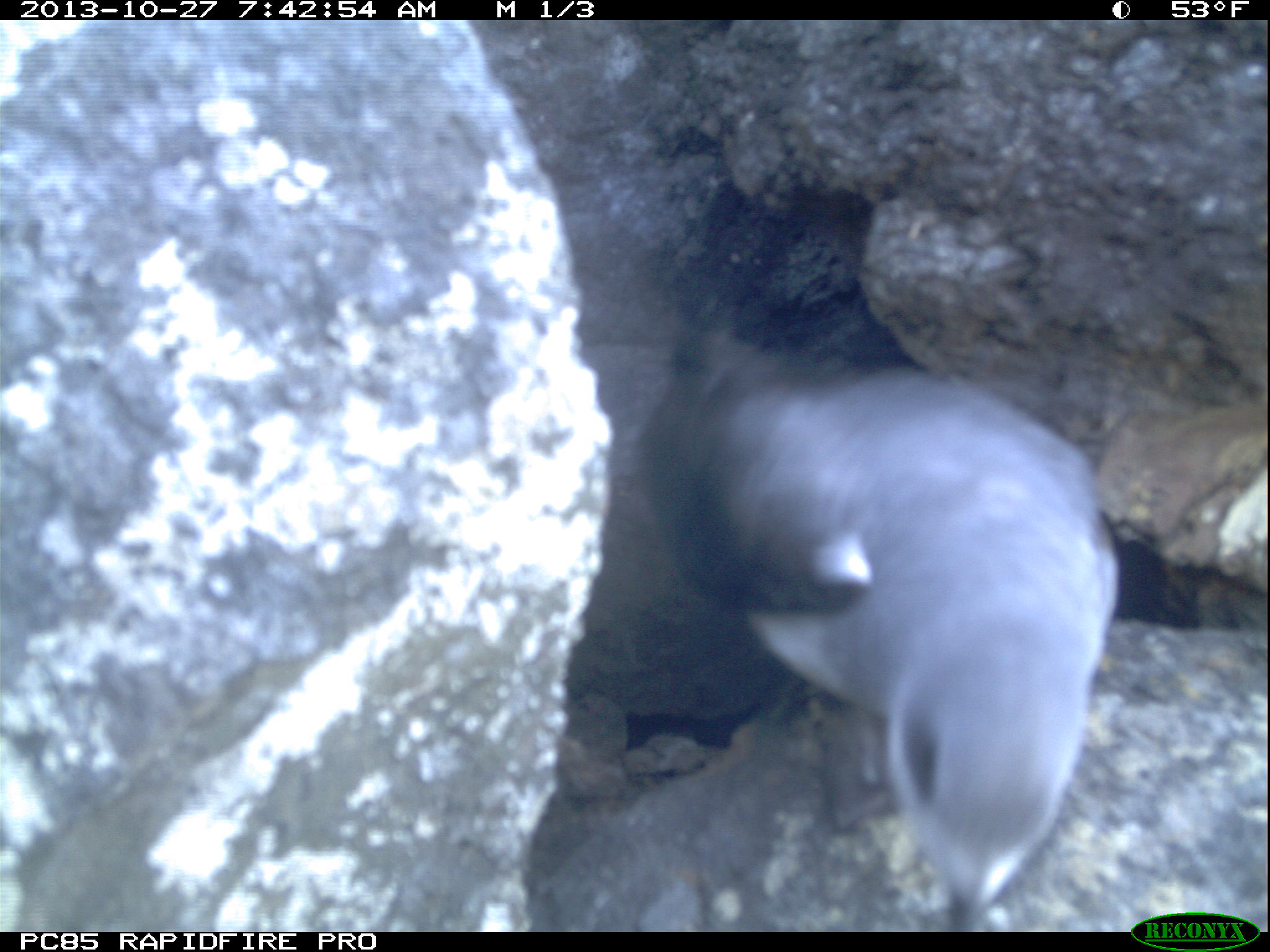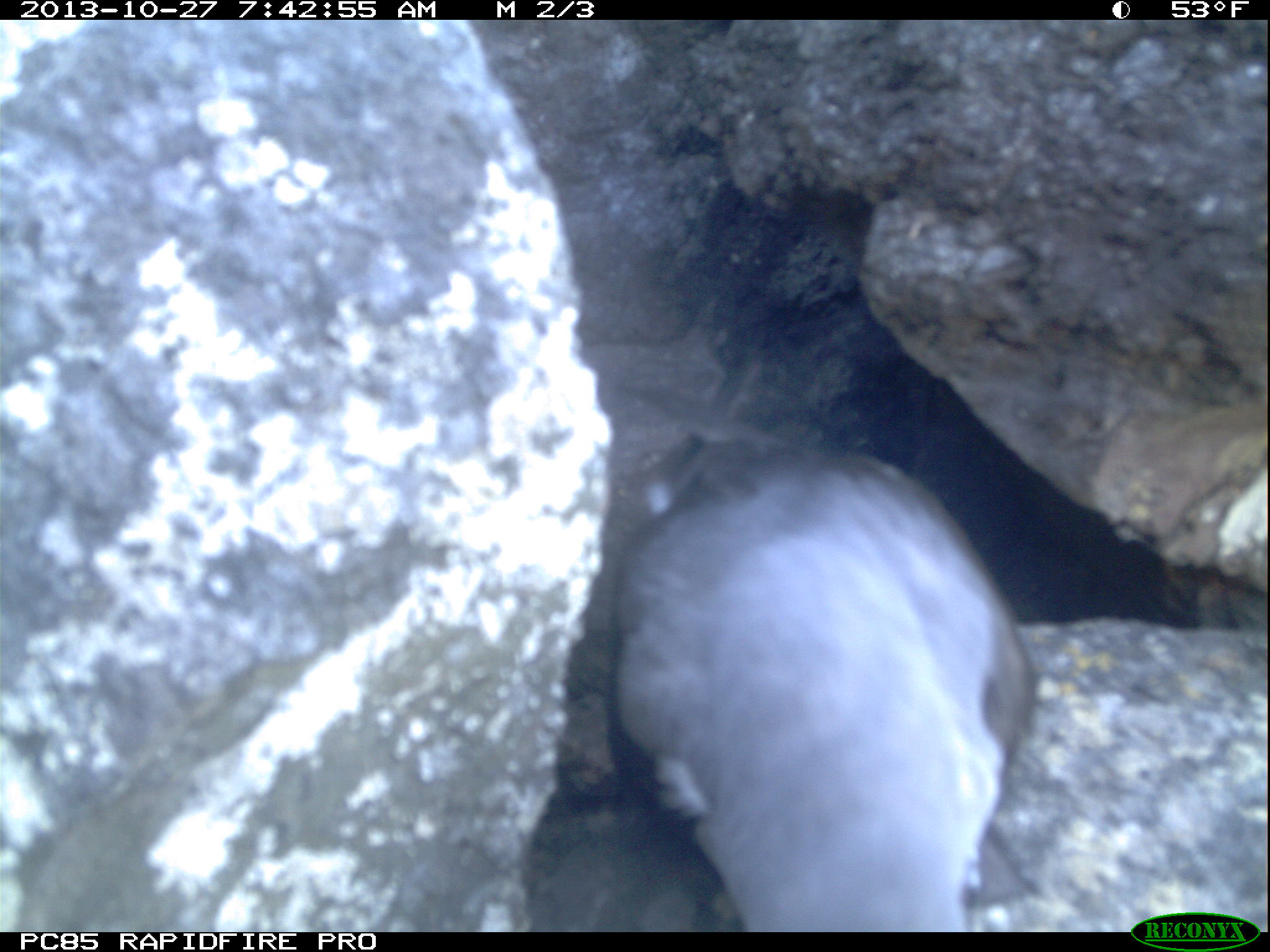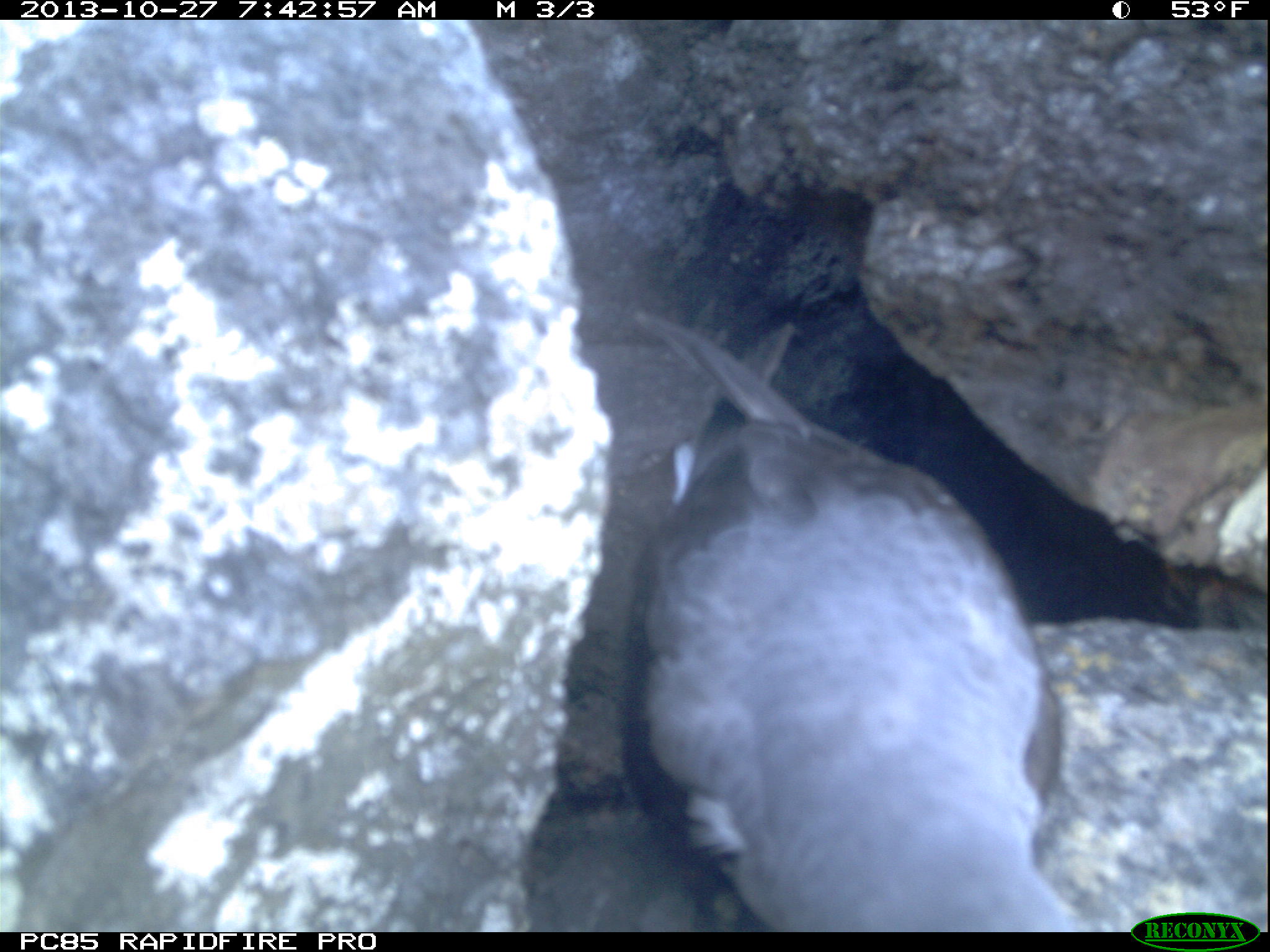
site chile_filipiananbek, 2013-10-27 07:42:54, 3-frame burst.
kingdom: Animalia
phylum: Chordata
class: Aves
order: Procellariiformes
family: Procellariidae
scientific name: Procellariidae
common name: petrel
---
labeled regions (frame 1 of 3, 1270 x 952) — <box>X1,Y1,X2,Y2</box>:
petrel: <box>564,311,1121,922</box>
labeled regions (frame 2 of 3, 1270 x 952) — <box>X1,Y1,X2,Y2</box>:
petrel: <box>530,433,1042,929</box>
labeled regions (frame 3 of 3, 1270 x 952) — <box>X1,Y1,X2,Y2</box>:
petrel: <box>521,308,1091,930</box>